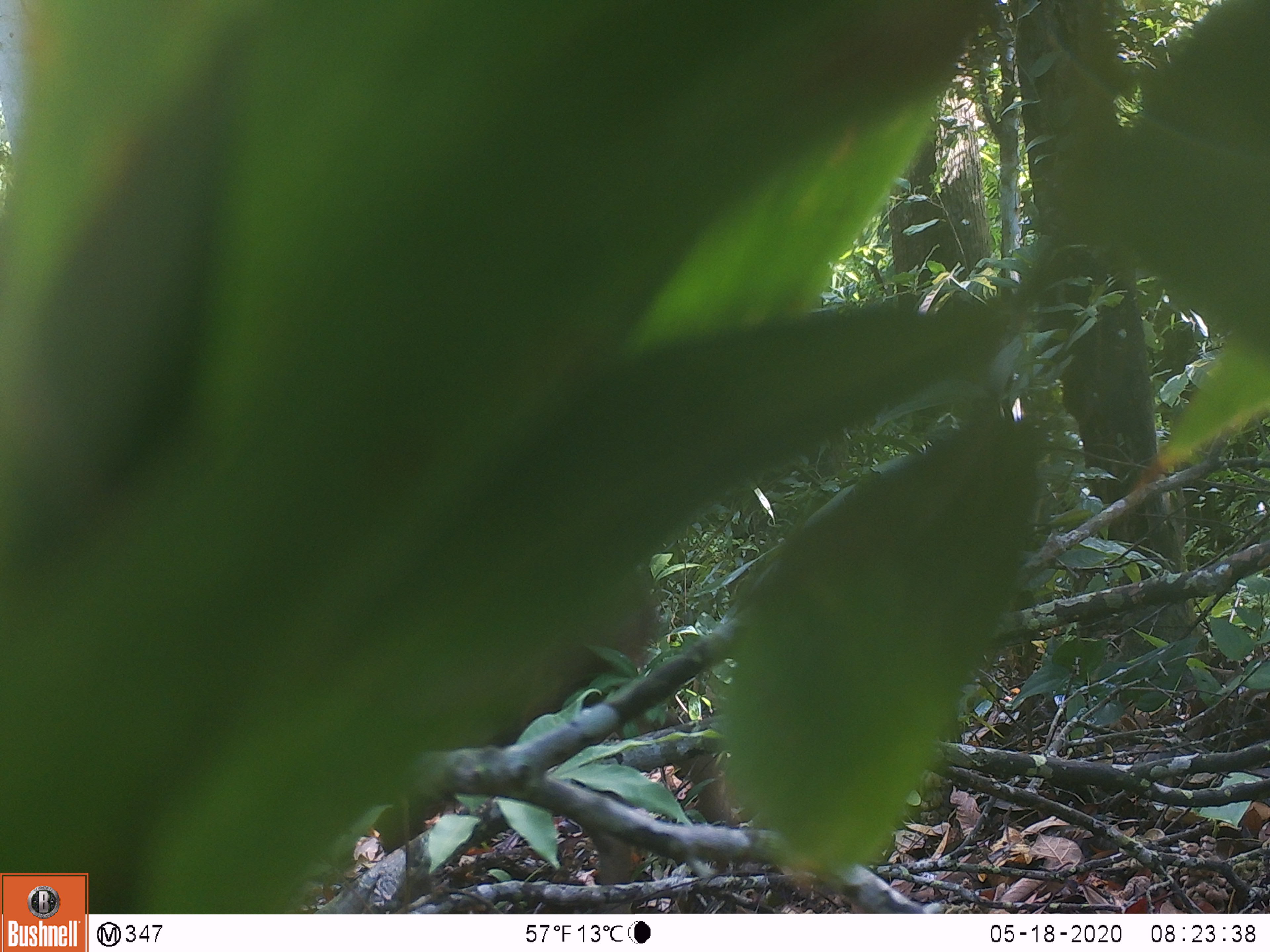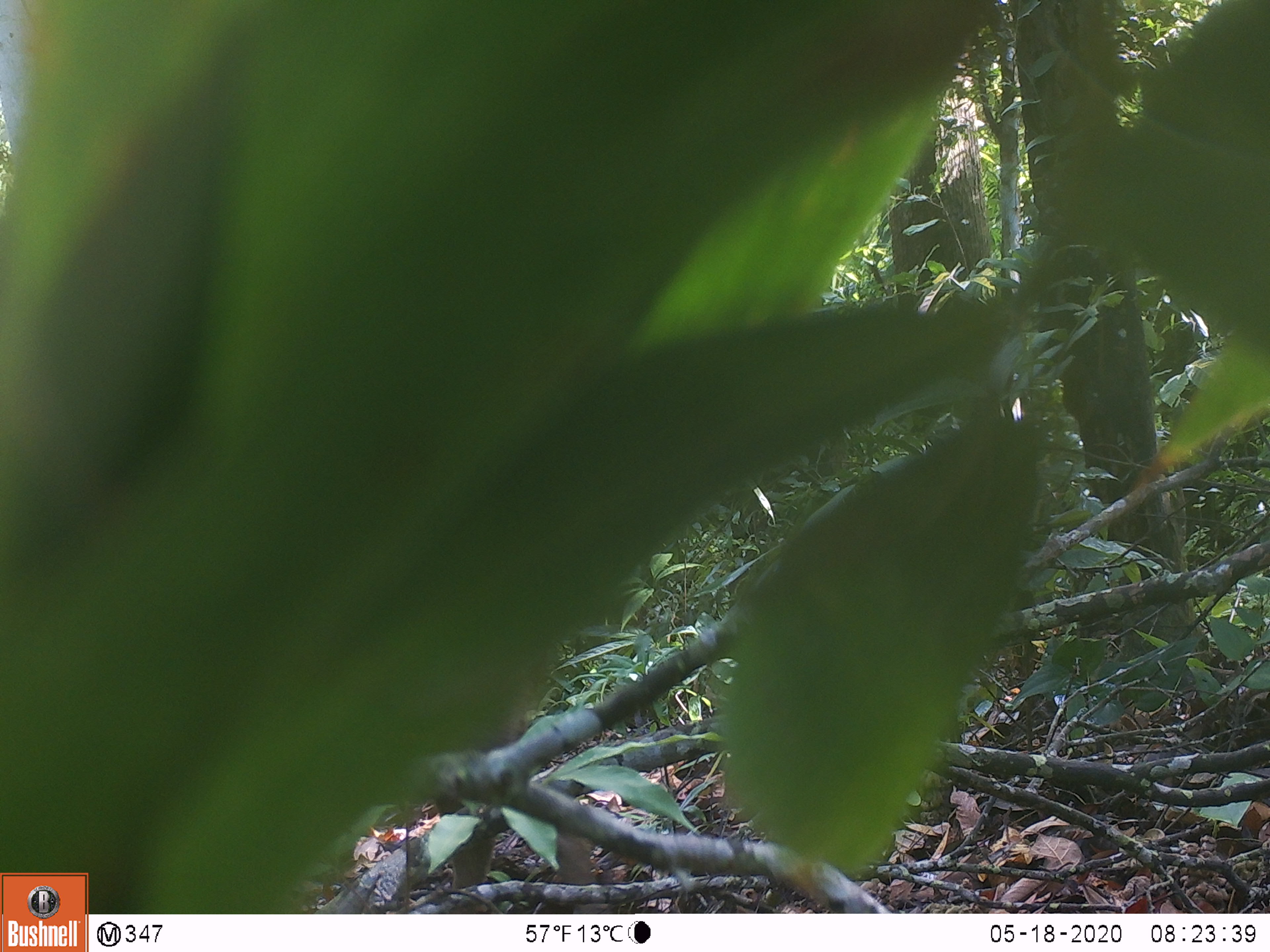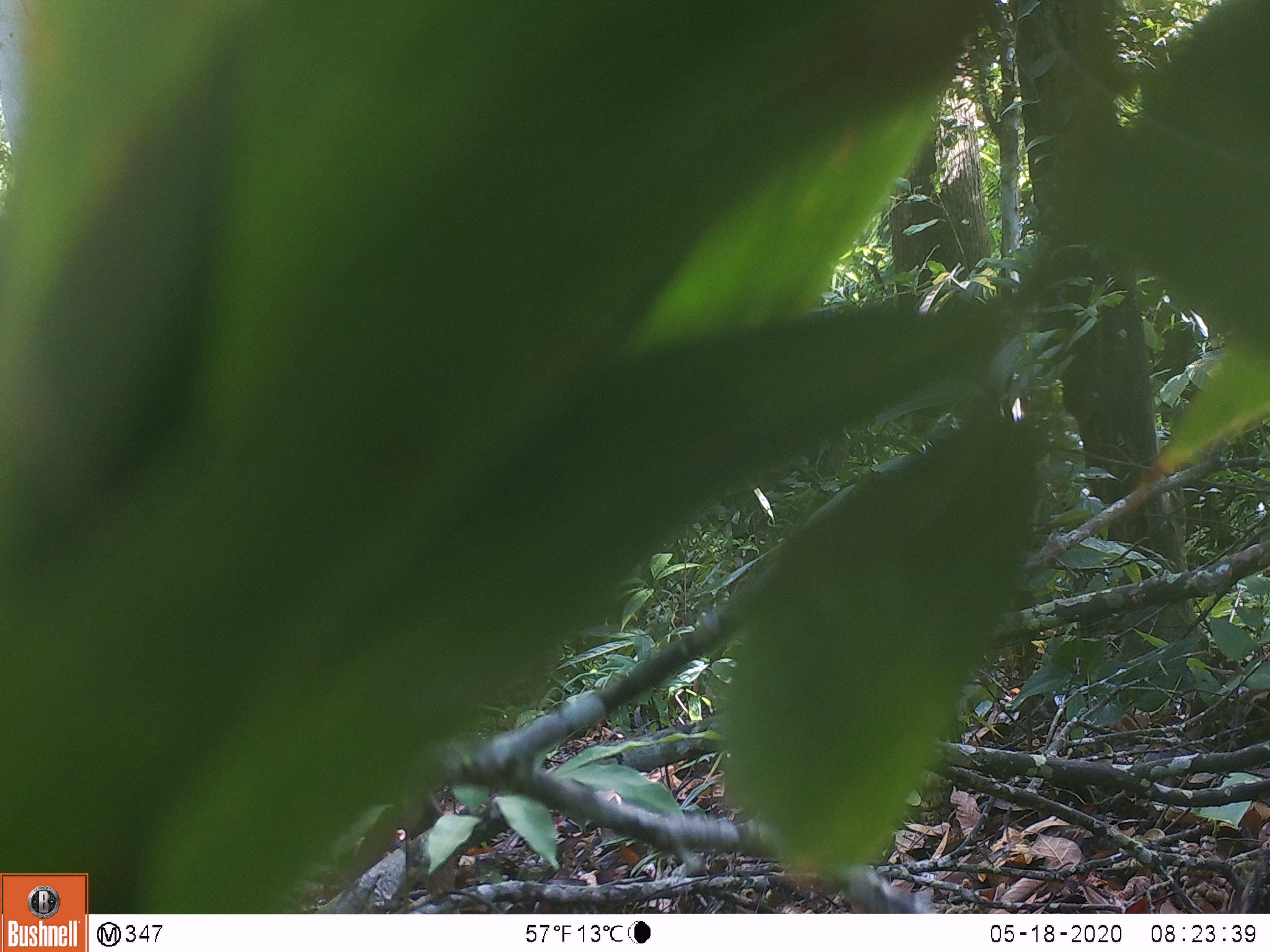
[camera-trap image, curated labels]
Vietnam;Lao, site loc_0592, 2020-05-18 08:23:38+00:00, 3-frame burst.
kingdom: Animalia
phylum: Chordata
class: Mammalia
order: Artiodactyla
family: Suidae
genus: Sus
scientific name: Sus scrofa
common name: eurasian wild pig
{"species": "eurasian wild pig (Sus scrofa)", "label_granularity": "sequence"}